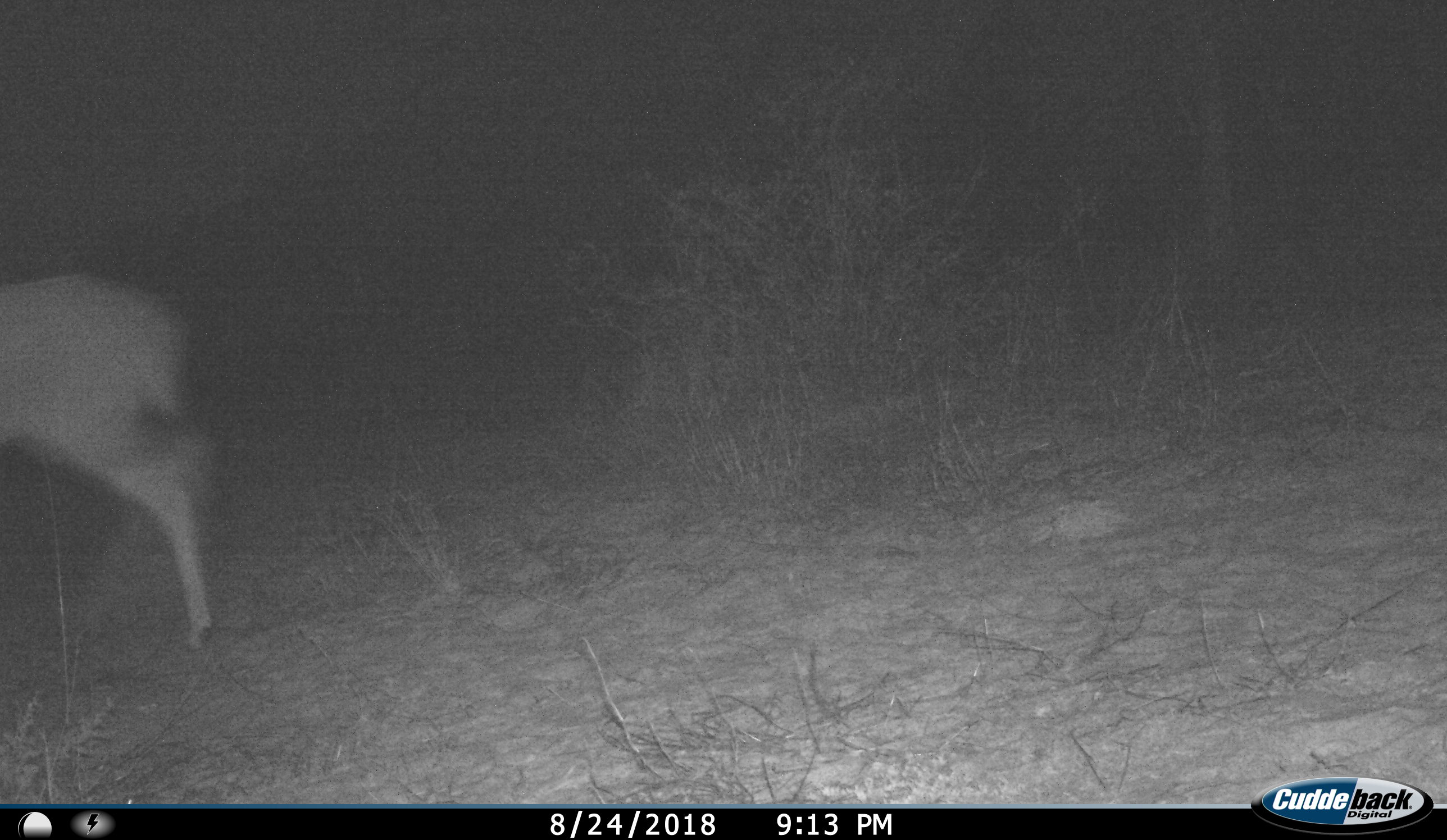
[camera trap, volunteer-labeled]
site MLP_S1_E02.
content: unidentified animal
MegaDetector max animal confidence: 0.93